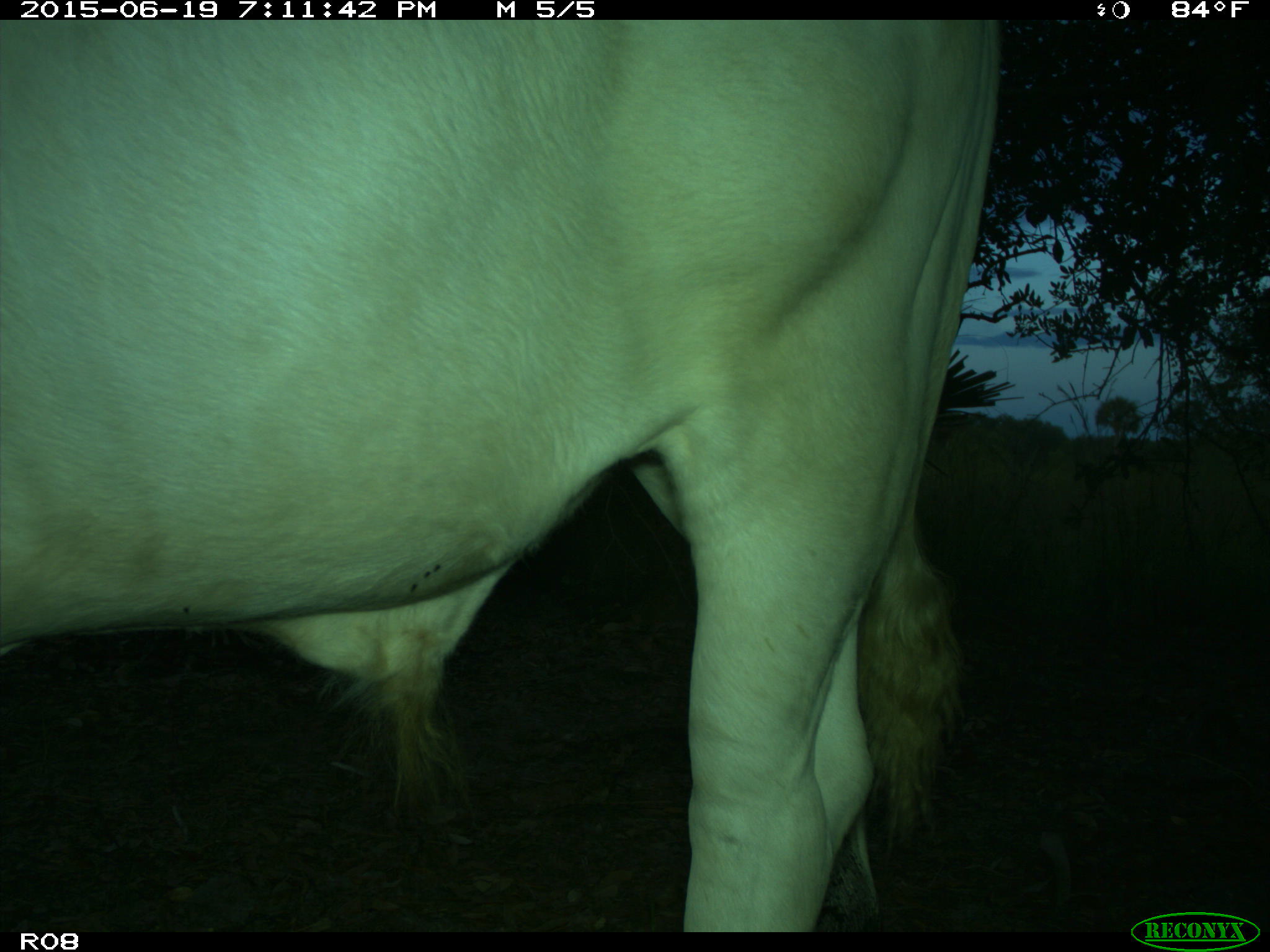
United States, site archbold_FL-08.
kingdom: Animalia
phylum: Chordata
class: Mammalia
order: Artiodactyla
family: Bovidae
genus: Bos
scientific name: Bos taurus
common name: domestic cow